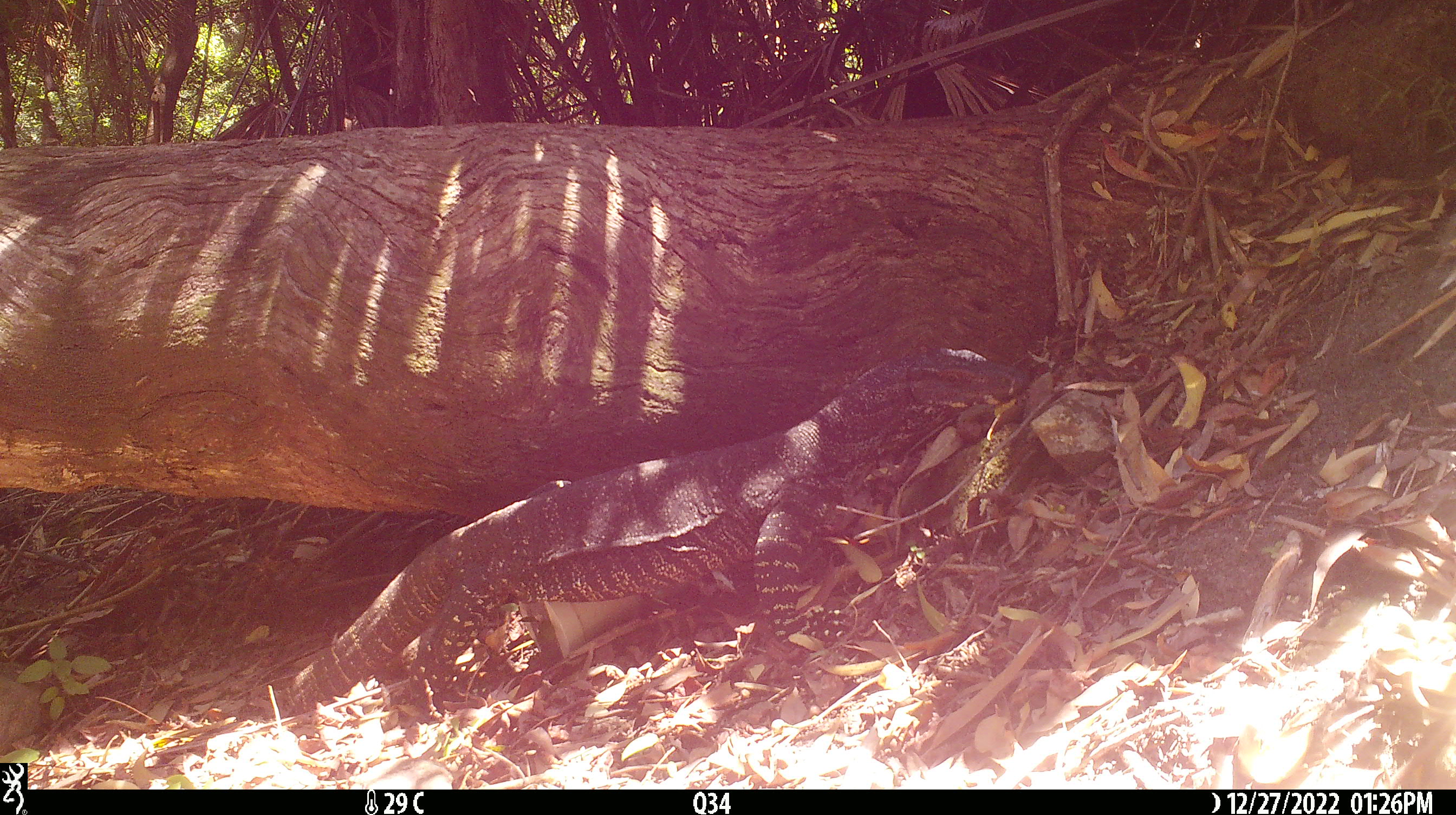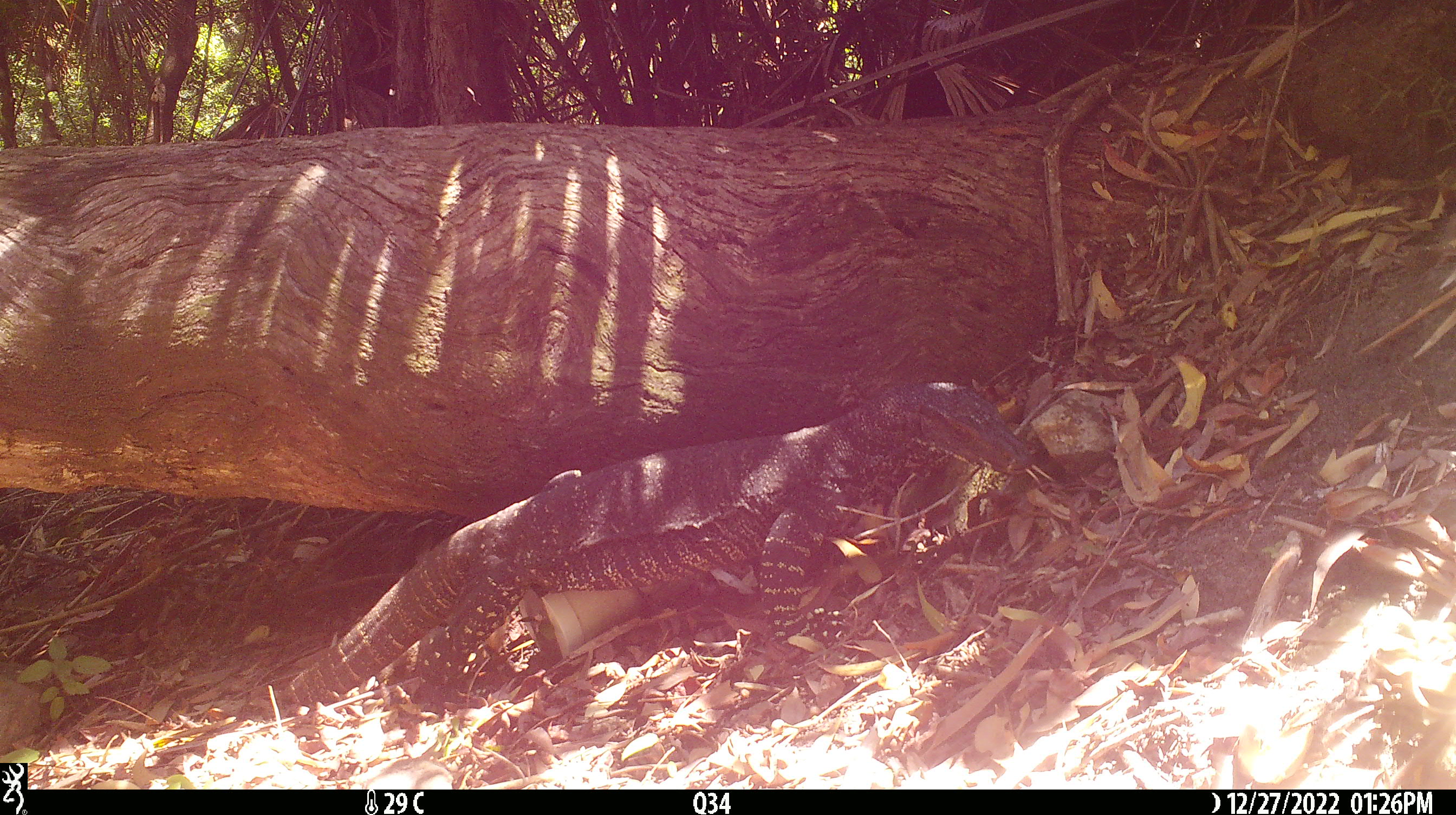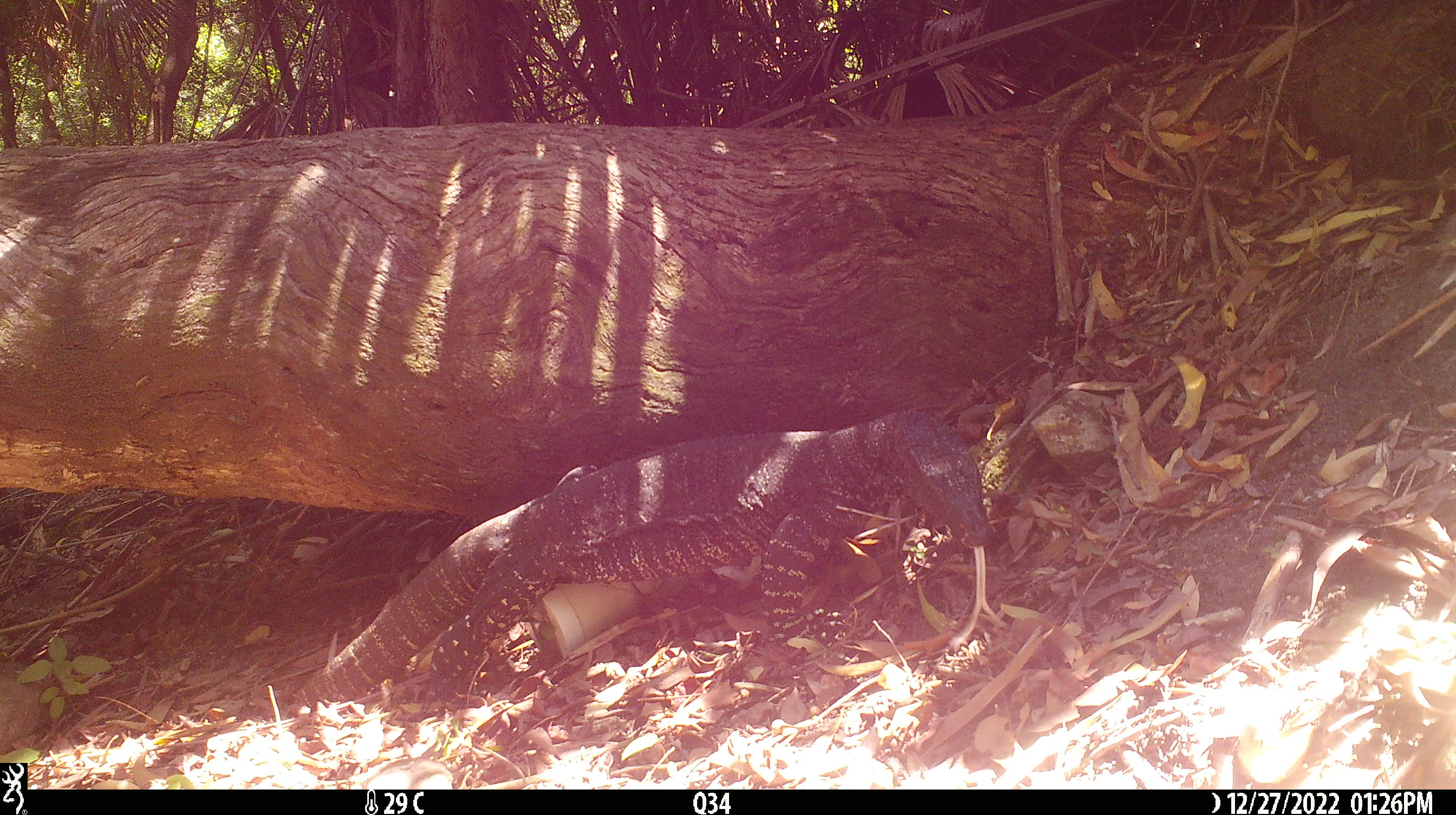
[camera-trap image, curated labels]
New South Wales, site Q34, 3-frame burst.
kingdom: Animalia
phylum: Chordata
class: Reptilia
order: Squamata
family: Varanidae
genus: Varanus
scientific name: Varanus varius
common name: lace monitor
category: goanna